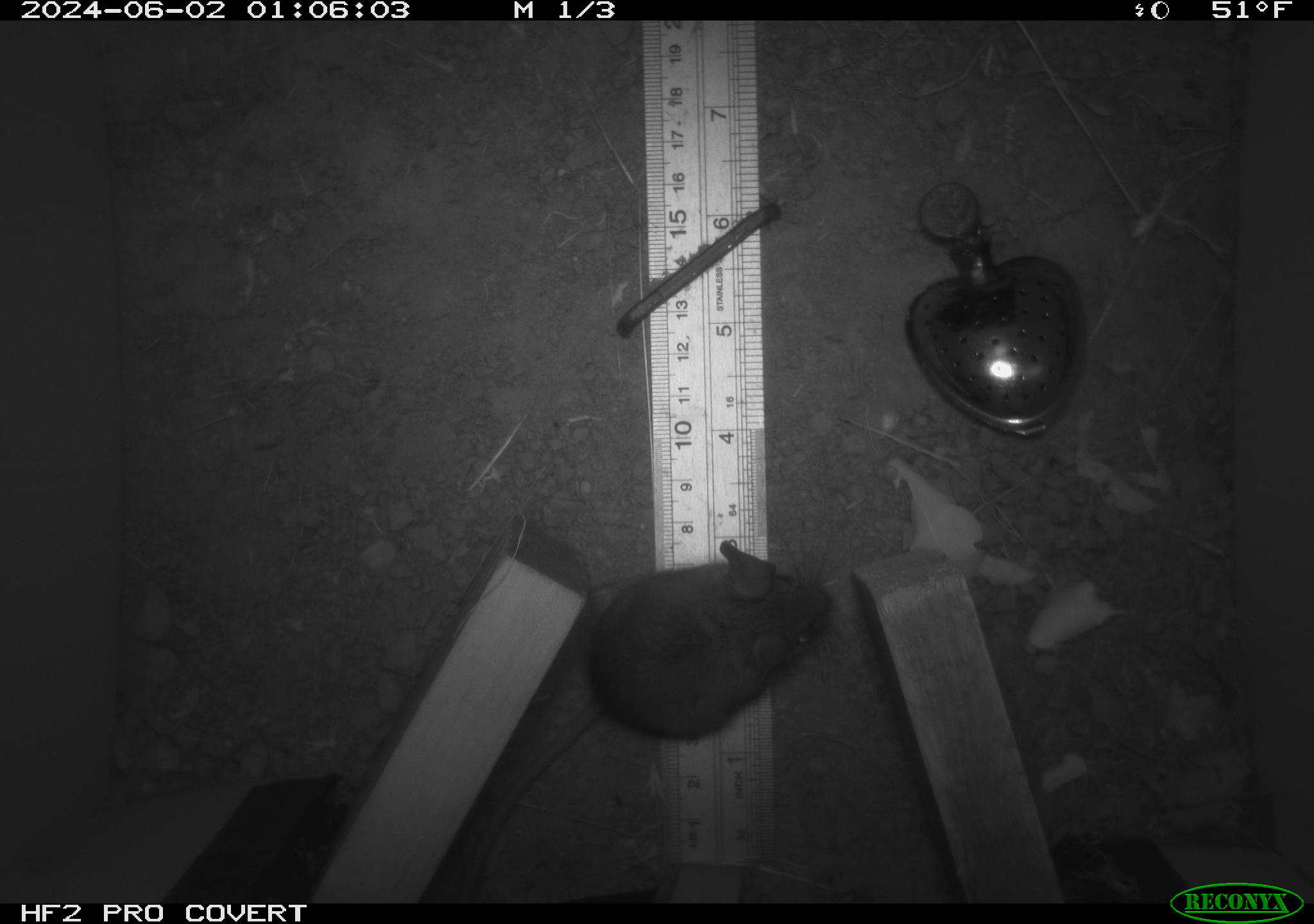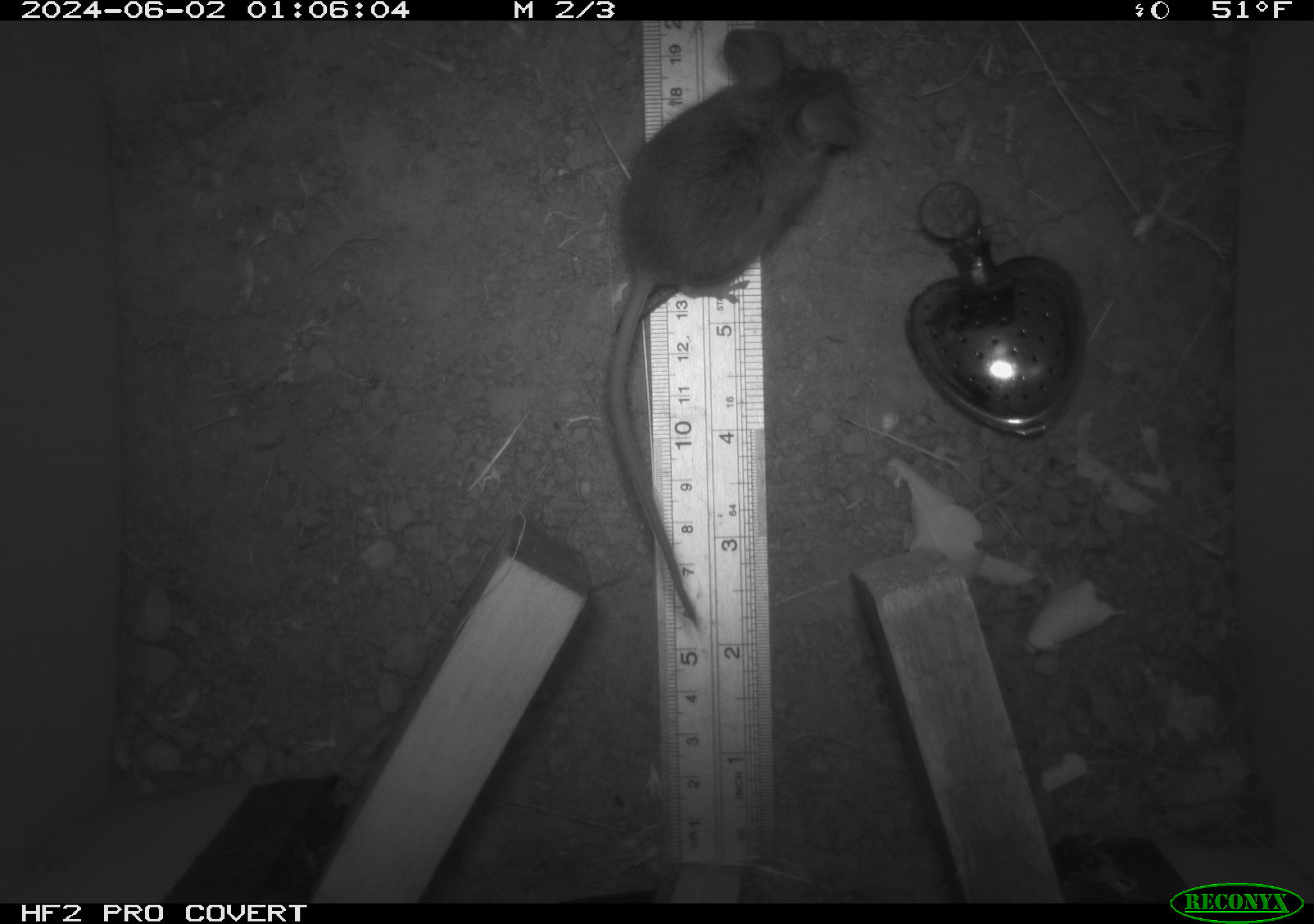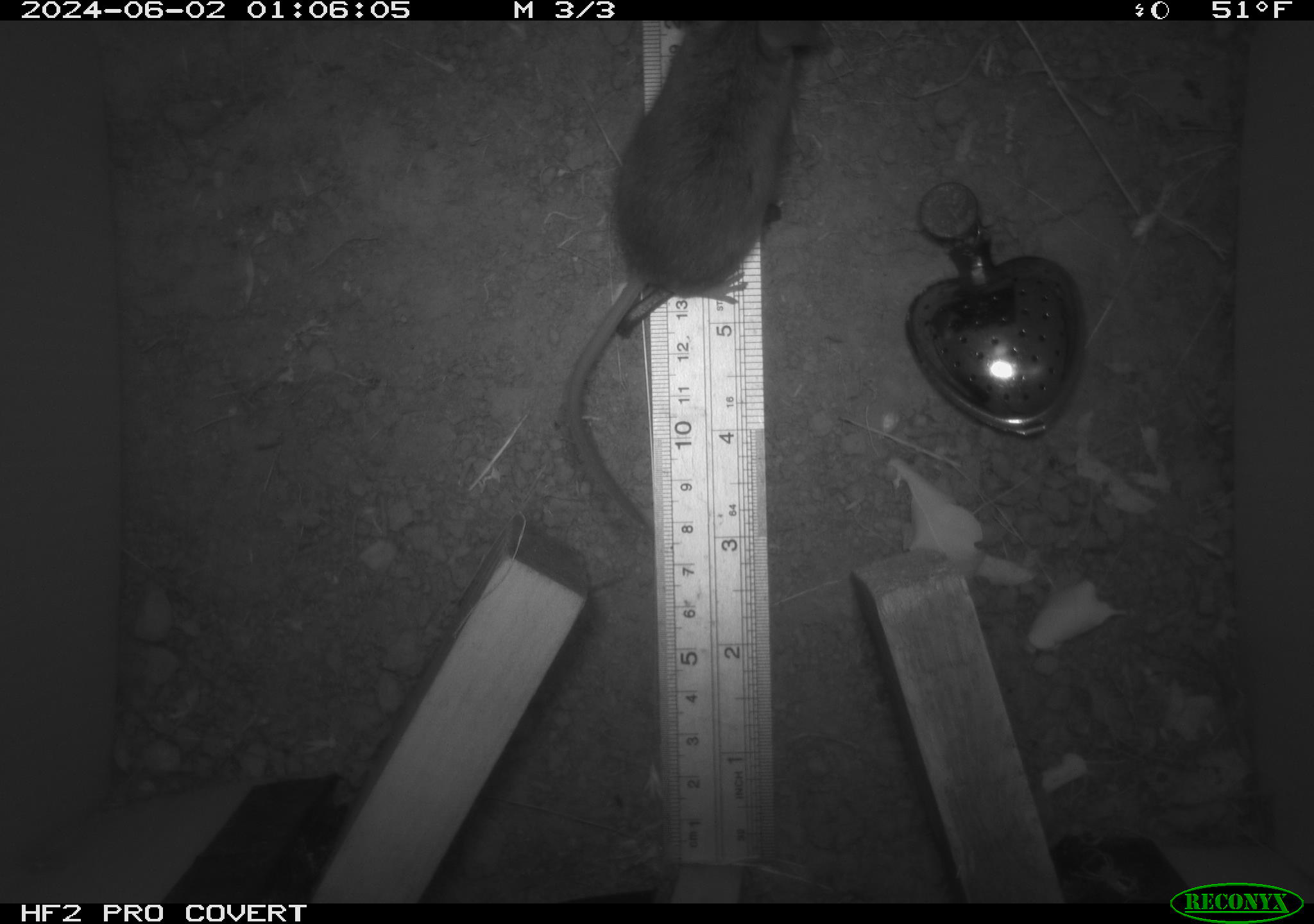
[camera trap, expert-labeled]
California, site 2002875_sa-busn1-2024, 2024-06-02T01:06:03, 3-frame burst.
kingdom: Animalia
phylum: Chordata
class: Mammalia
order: Rodentia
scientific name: Rodentia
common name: mouse species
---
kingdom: Animalia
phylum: Chordata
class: Mammalia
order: Rodentia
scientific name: Rodentia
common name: rodent